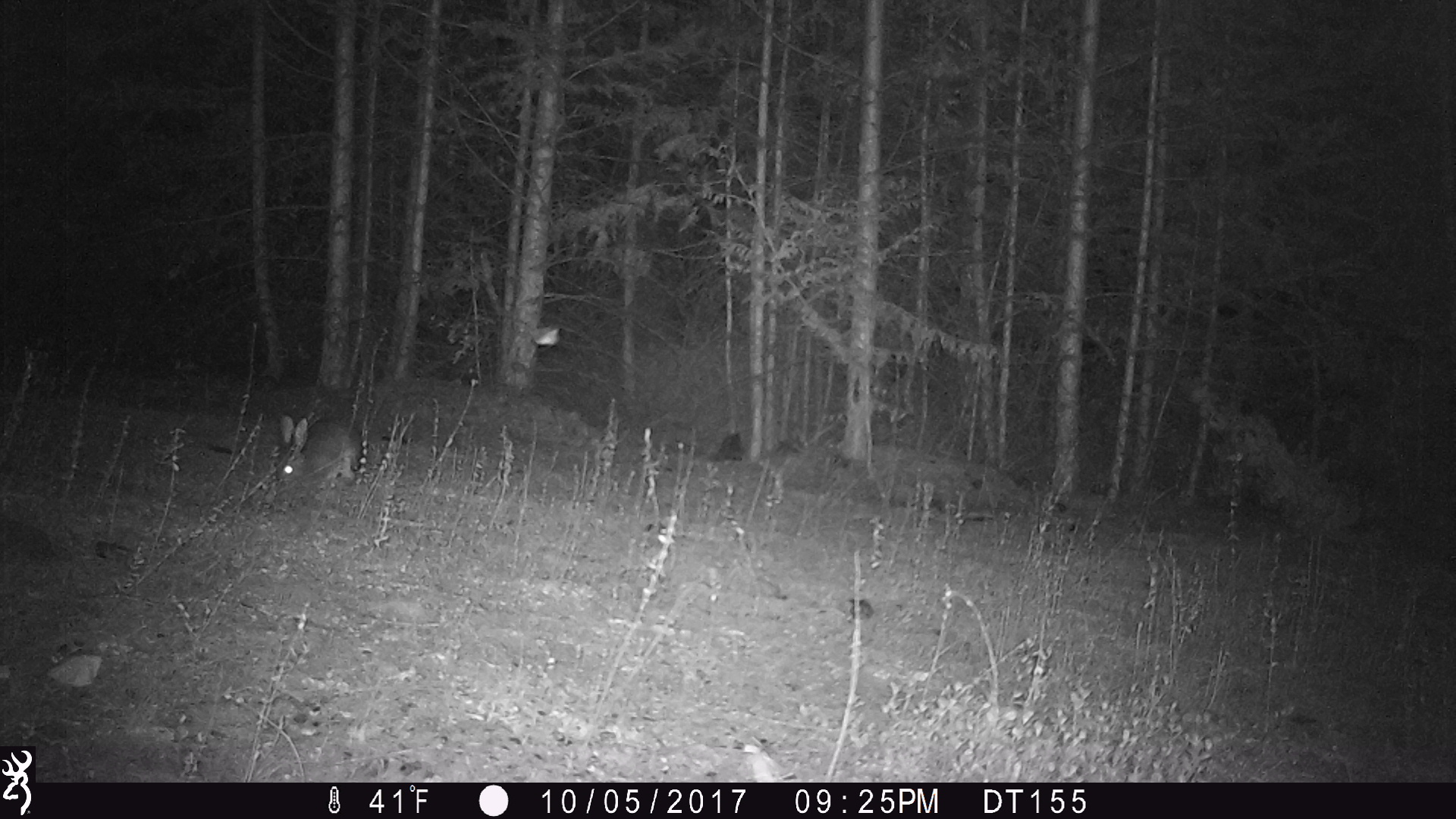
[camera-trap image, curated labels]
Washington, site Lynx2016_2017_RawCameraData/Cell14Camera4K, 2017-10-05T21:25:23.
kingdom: Animalia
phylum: Chordata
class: Mammalia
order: Lagomorpha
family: Leporidae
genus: Lepus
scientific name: Lepus americanus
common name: snowshoe hare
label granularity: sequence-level